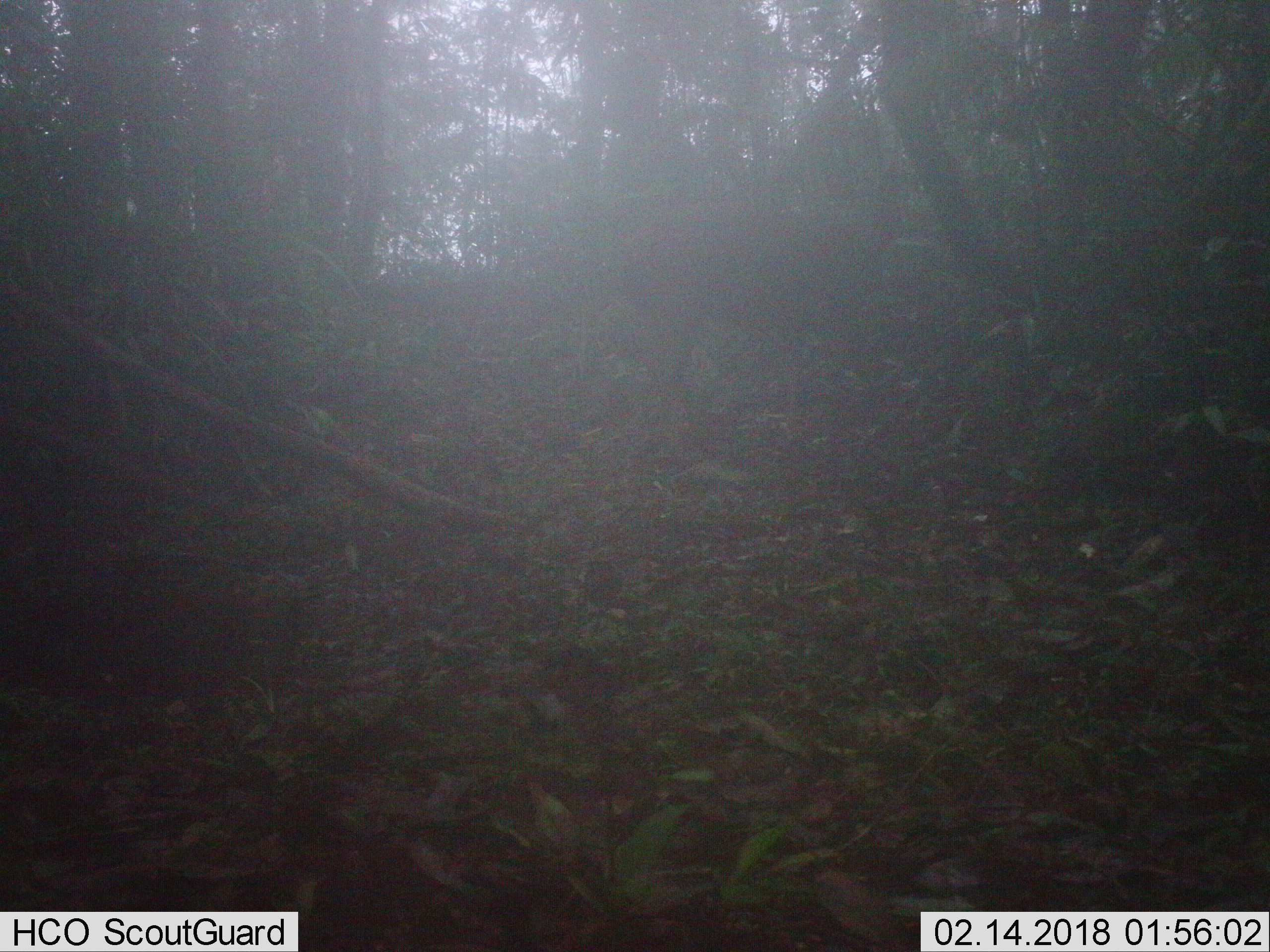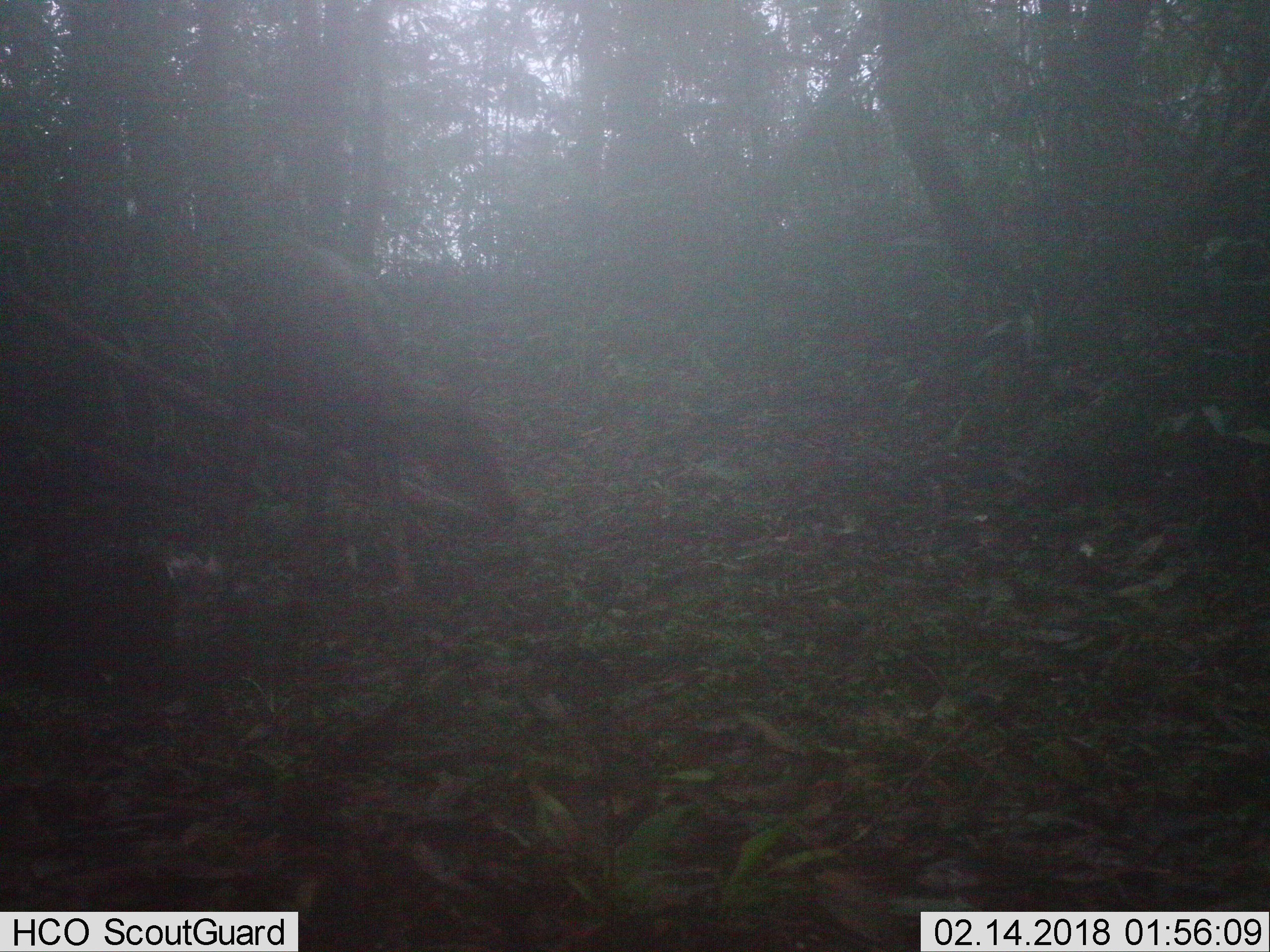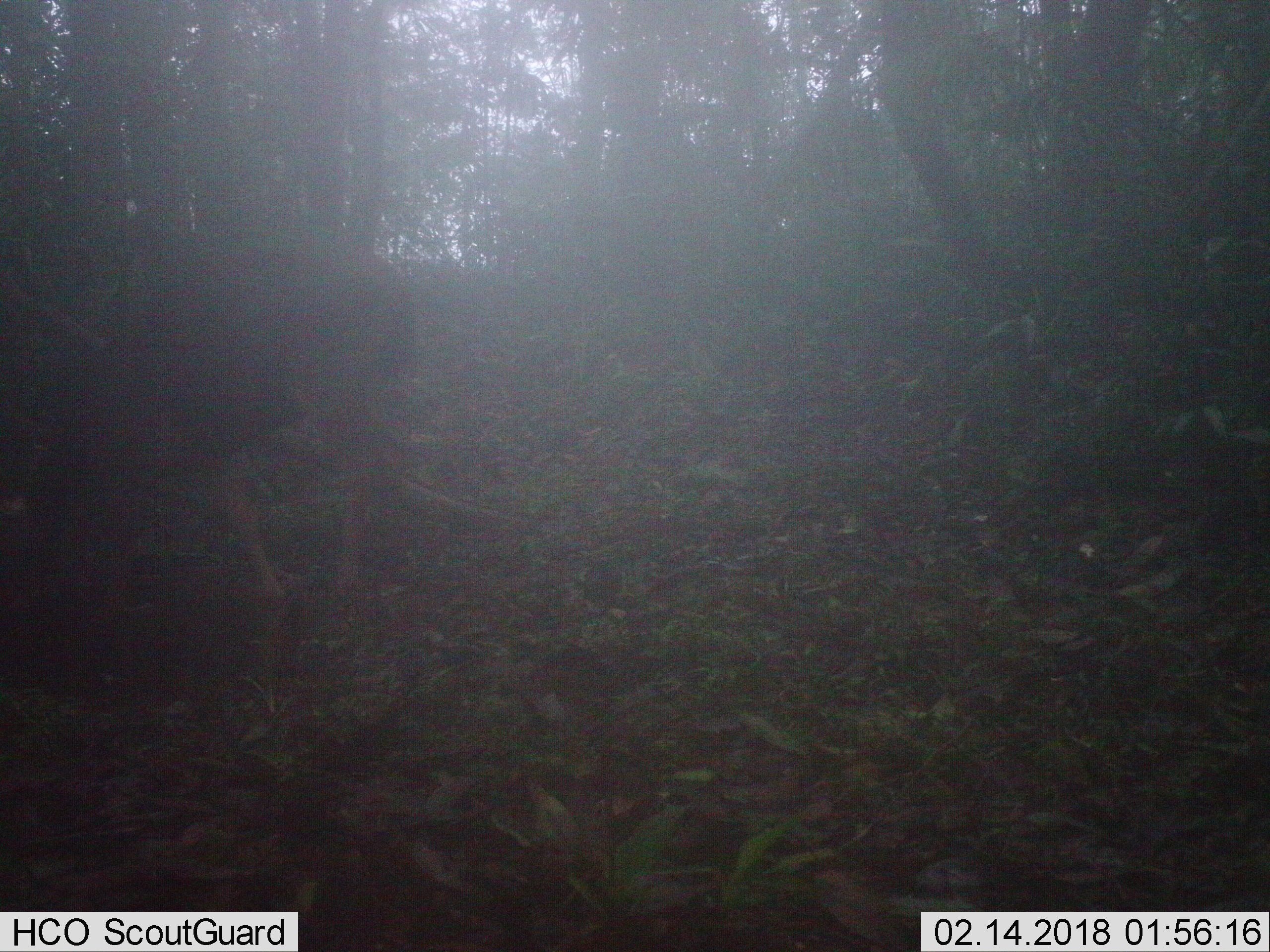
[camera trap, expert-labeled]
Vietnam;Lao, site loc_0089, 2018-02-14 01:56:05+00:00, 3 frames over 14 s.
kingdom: Animalia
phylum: Chordata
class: Mammalia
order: Artiodactyla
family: Cervidae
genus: Rusa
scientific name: Rusa unicolor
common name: sambar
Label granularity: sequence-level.